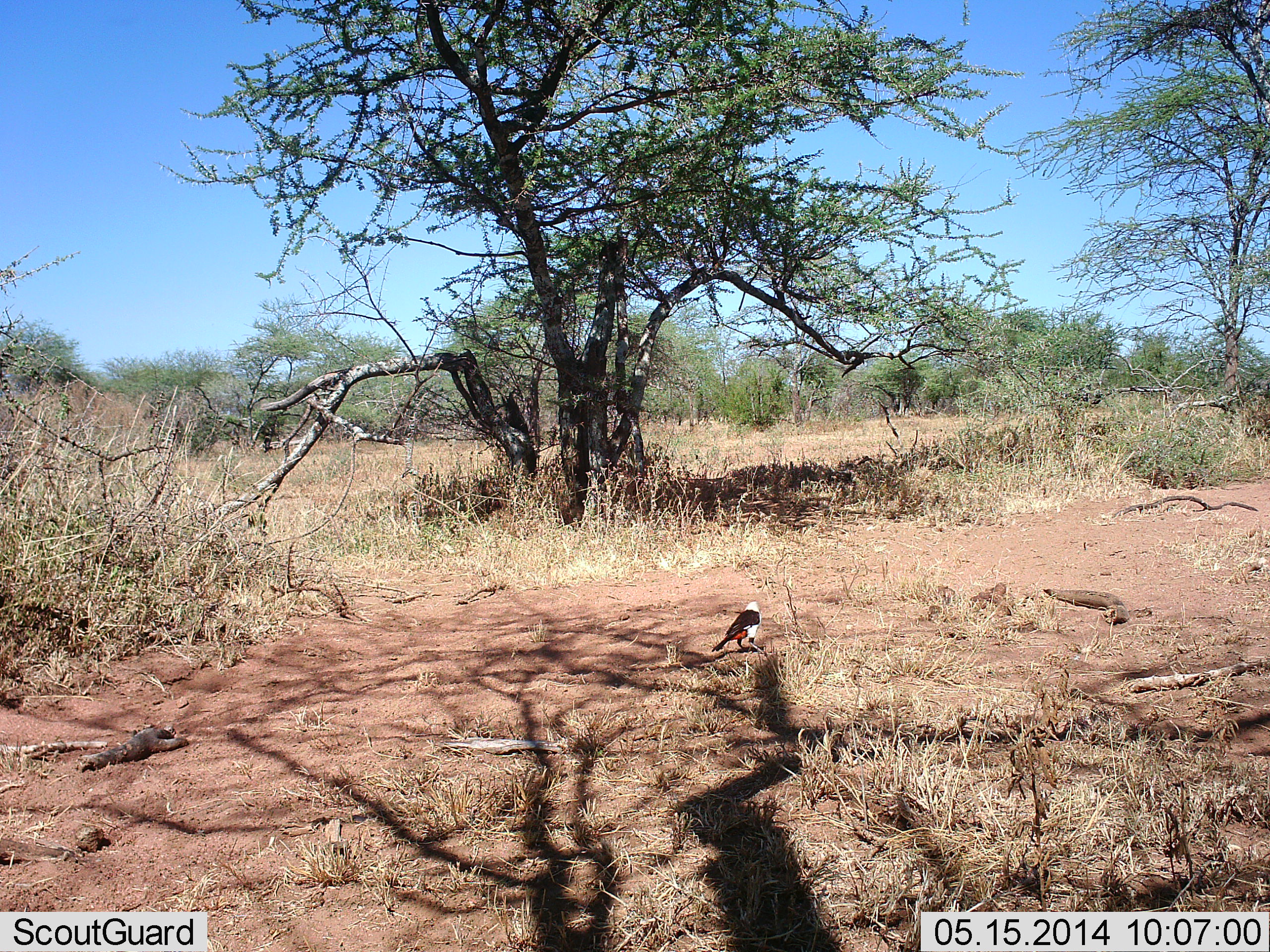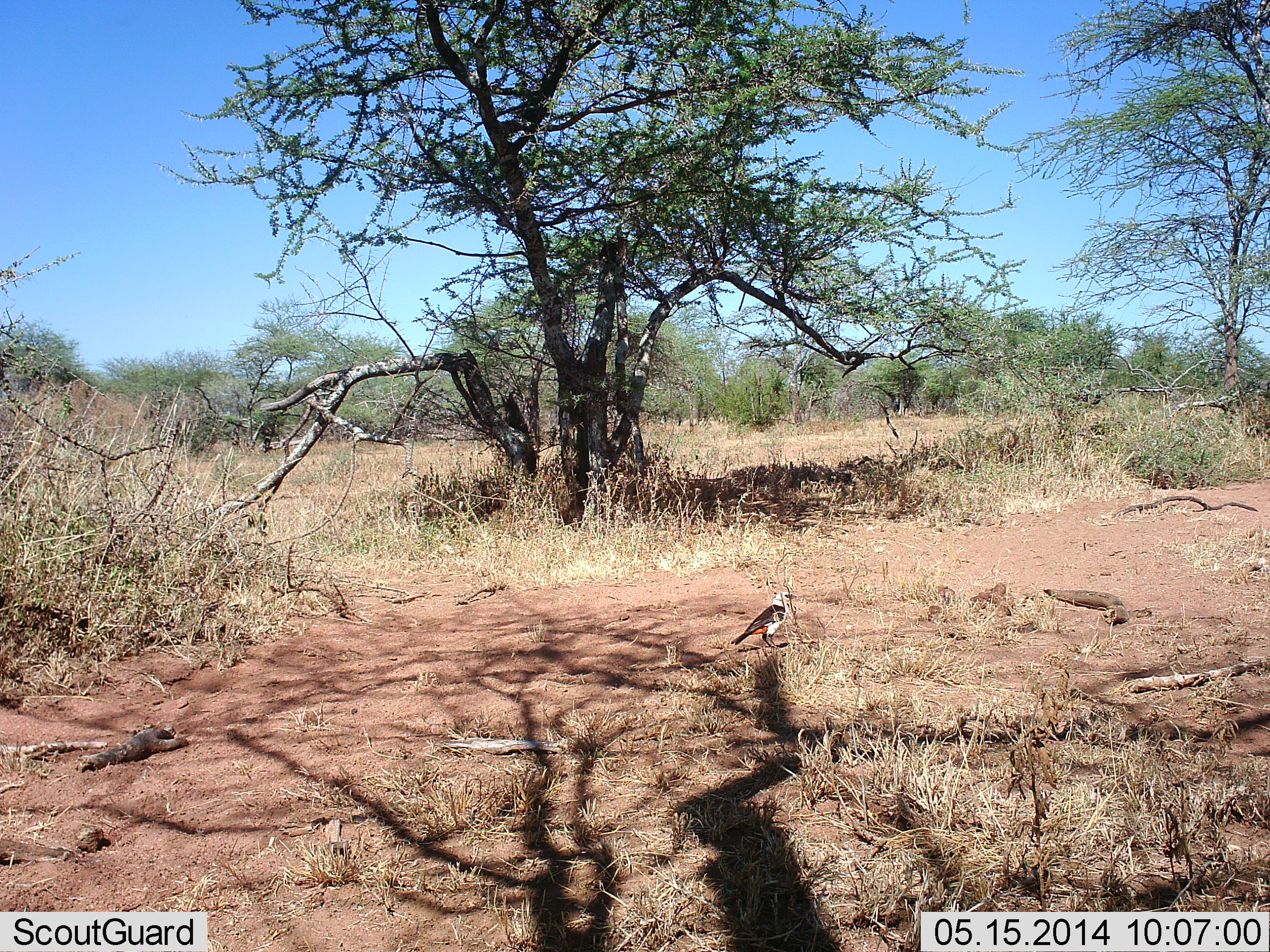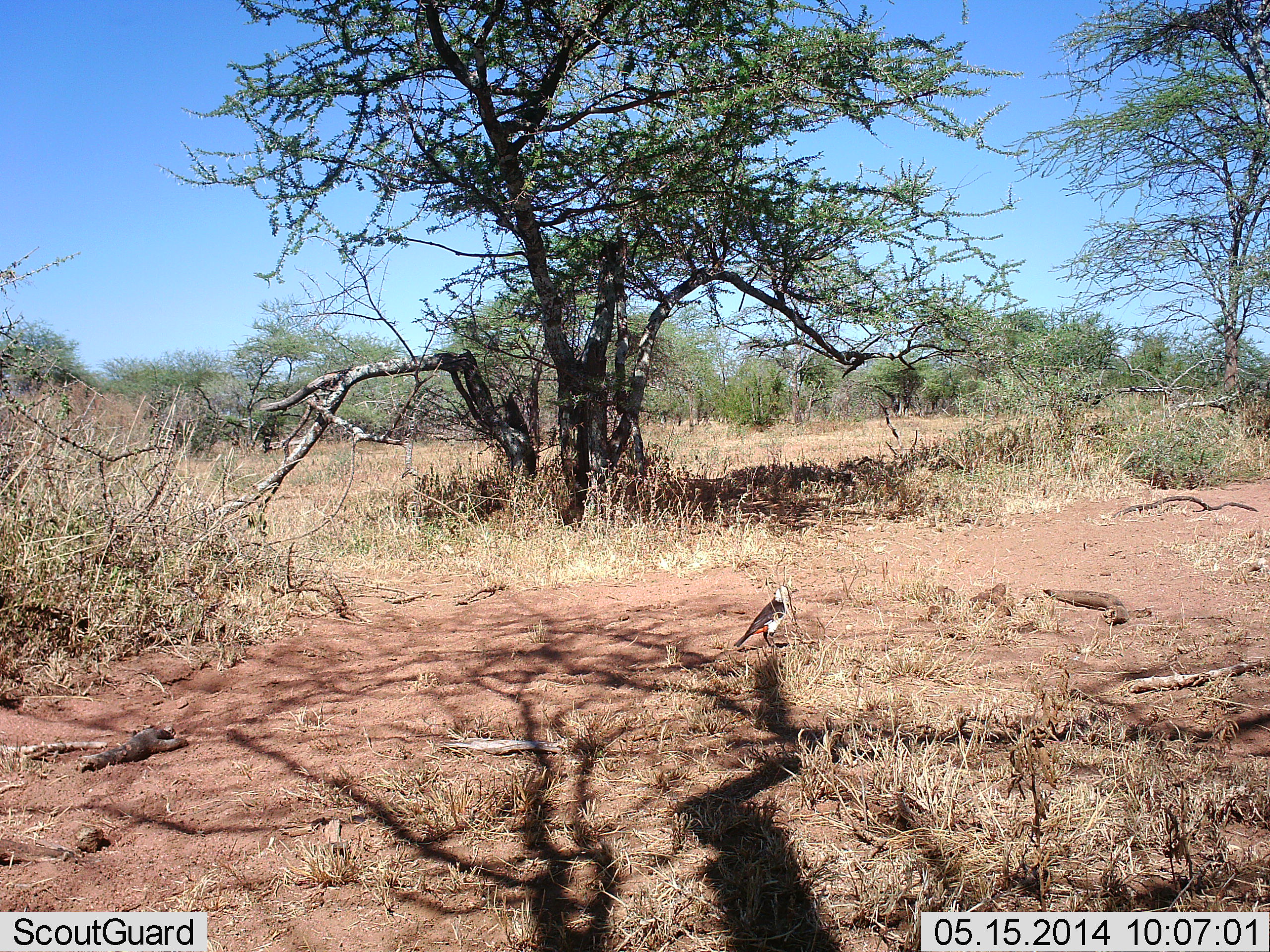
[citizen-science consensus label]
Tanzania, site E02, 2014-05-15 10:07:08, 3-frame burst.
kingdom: Animalia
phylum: Chordata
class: Aves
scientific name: Aves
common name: bird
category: otherbird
Otherbird (bird) (Aves), count 1. Behavior (volunteer vote fractions): standing 64%, resting 0%, moving 55%, interacting 0%. Young present (vote fraction): 0%. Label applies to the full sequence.